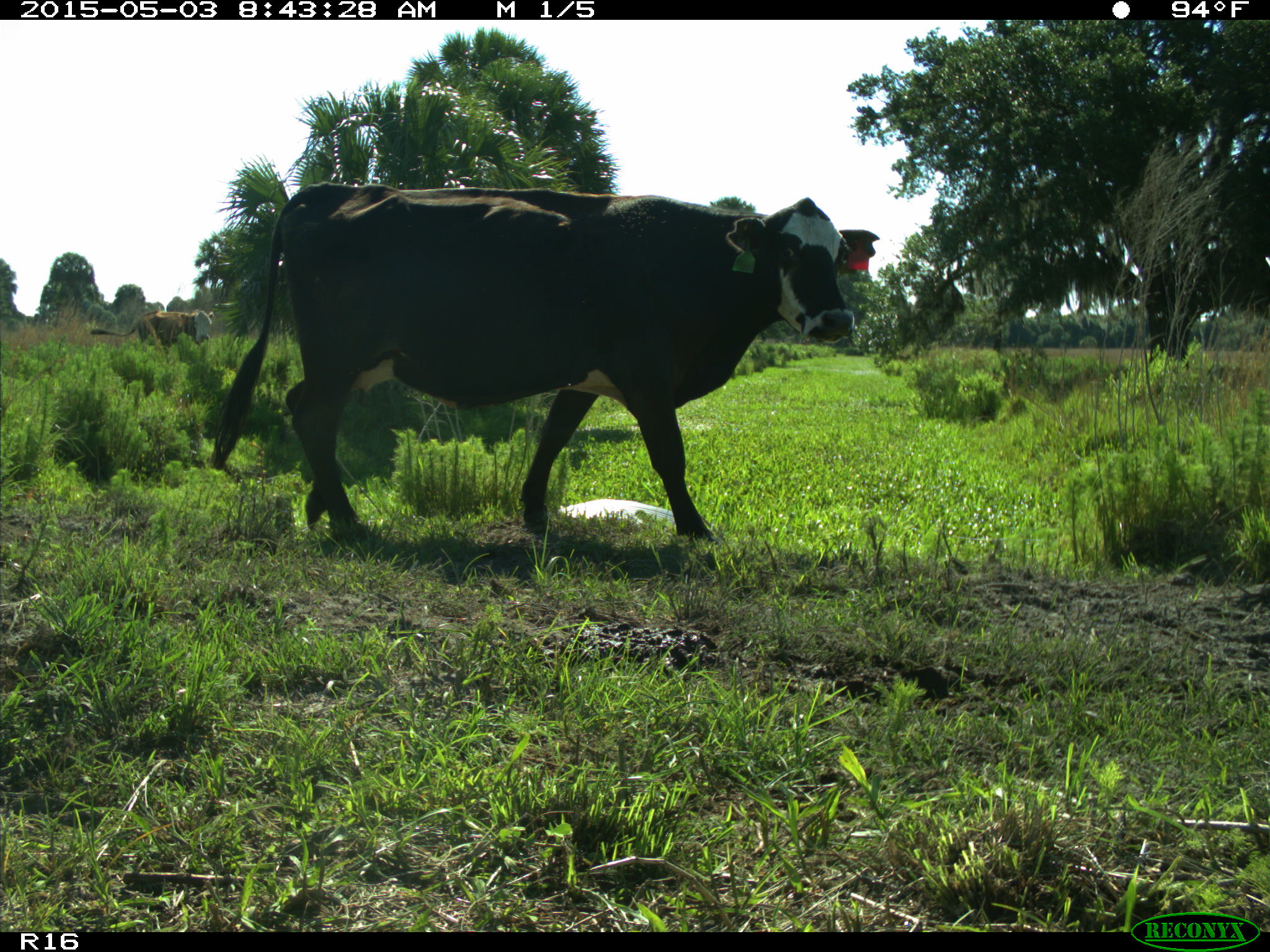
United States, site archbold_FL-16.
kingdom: Animalia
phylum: Chordata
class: Mammalia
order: Artiodactyla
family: Bovidae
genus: Bos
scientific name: Bos taurus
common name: domestic cow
Bos taurus (domestic cow).